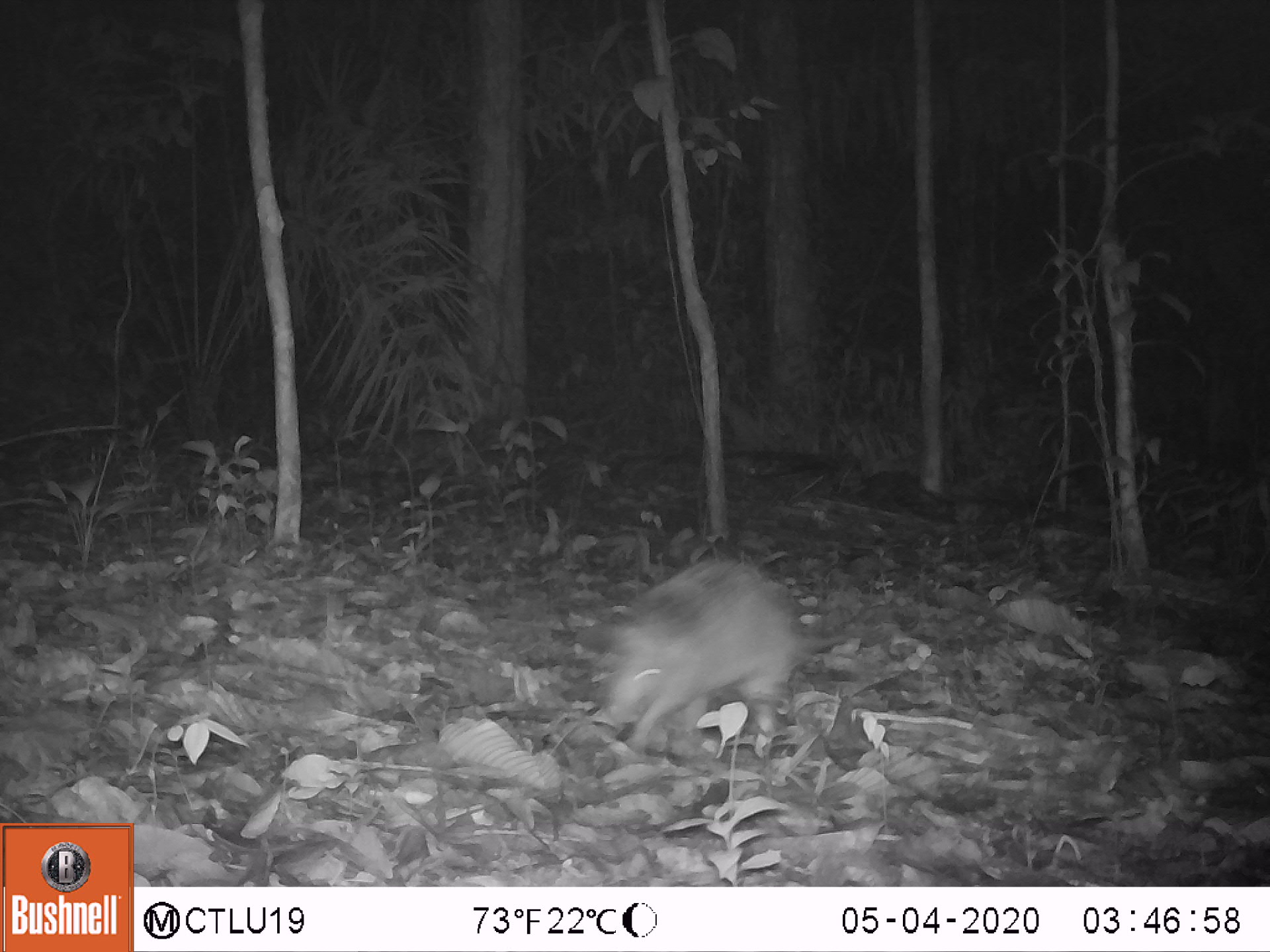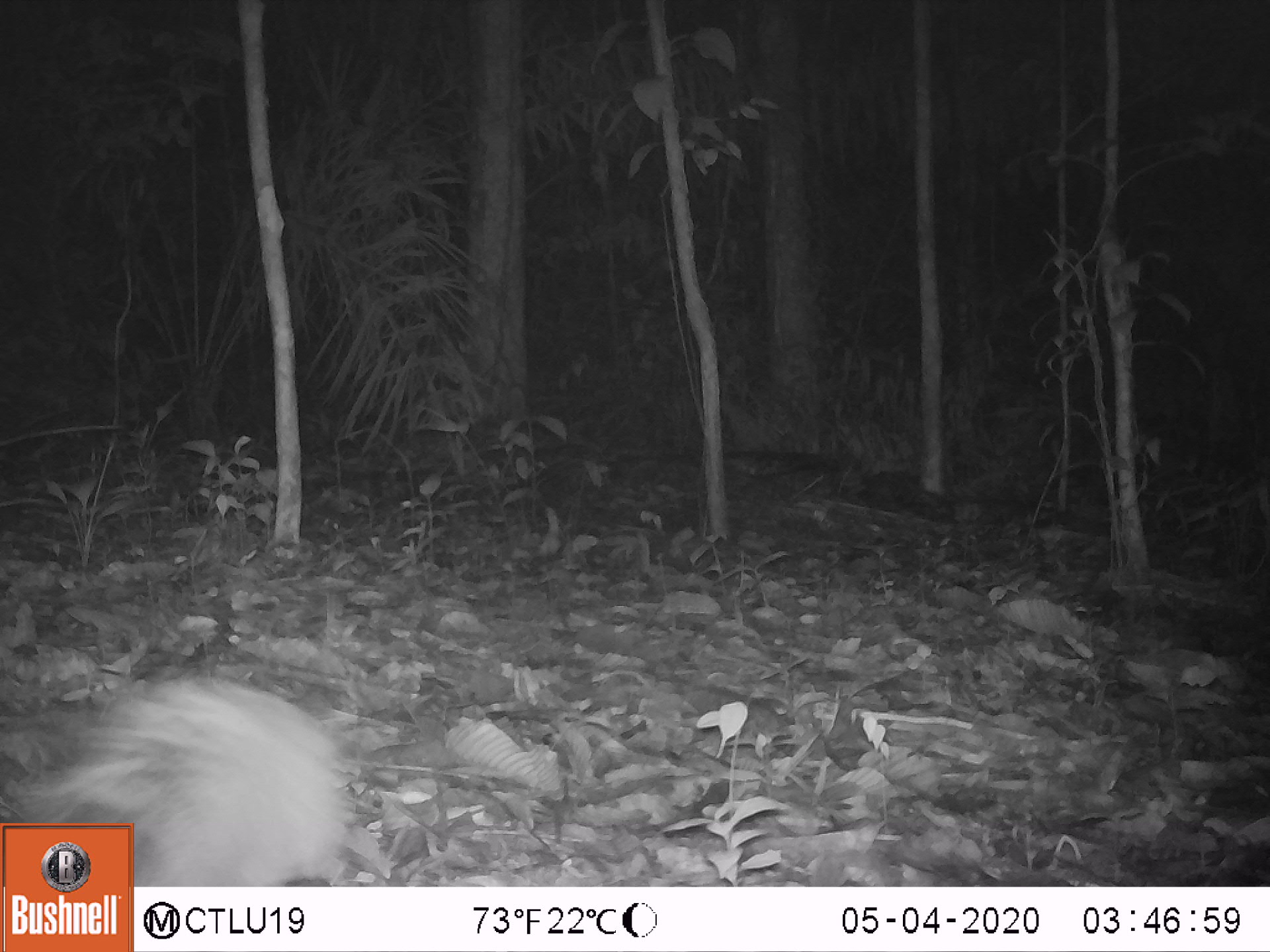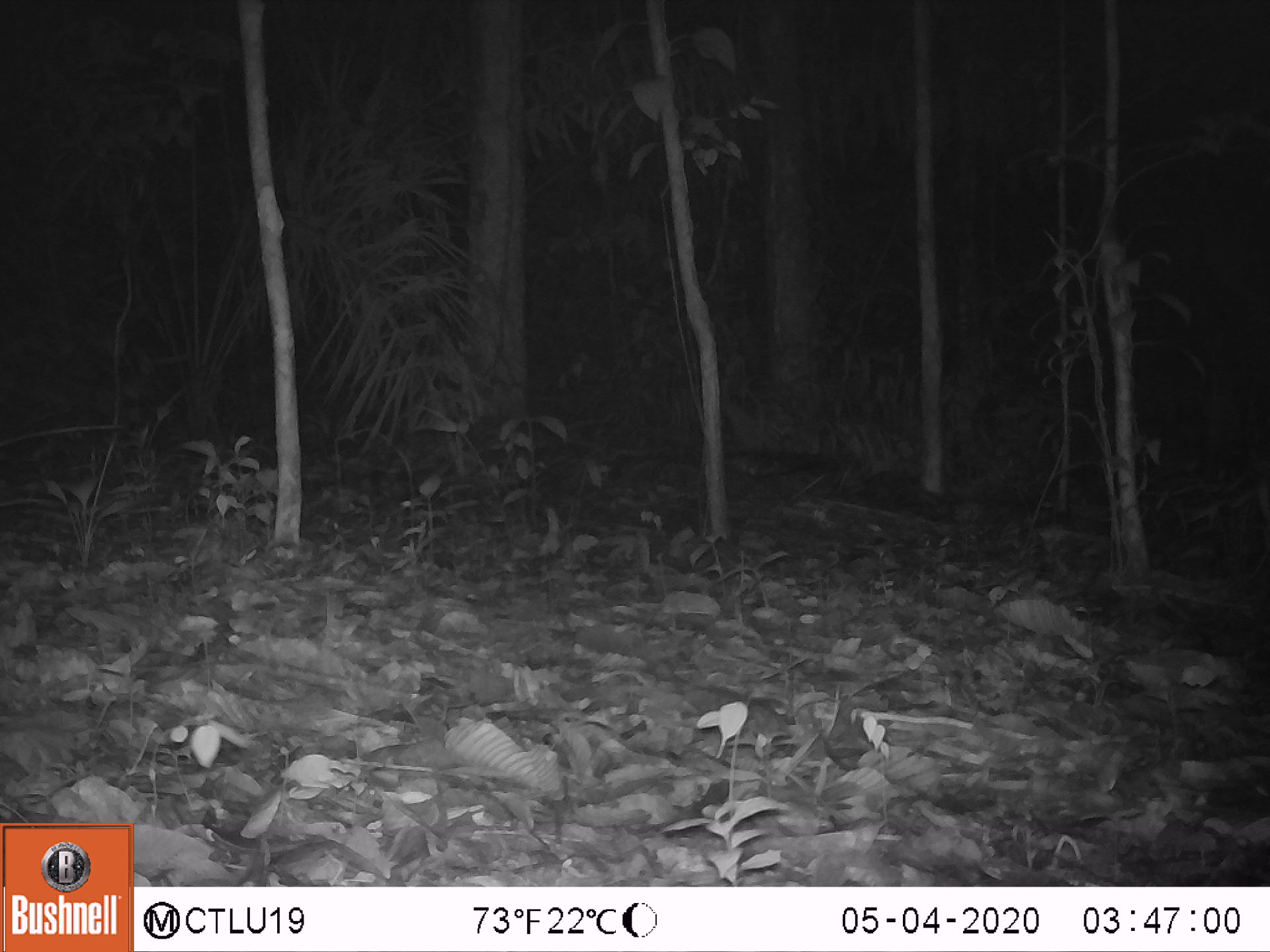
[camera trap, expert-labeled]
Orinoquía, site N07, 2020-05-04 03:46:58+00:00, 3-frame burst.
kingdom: Animalia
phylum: Chordata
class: Mammalia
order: Cingulata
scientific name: Cingulata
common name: armadillo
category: unknown armadillo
Unknown armadillo (armadillo) (Cingulata).